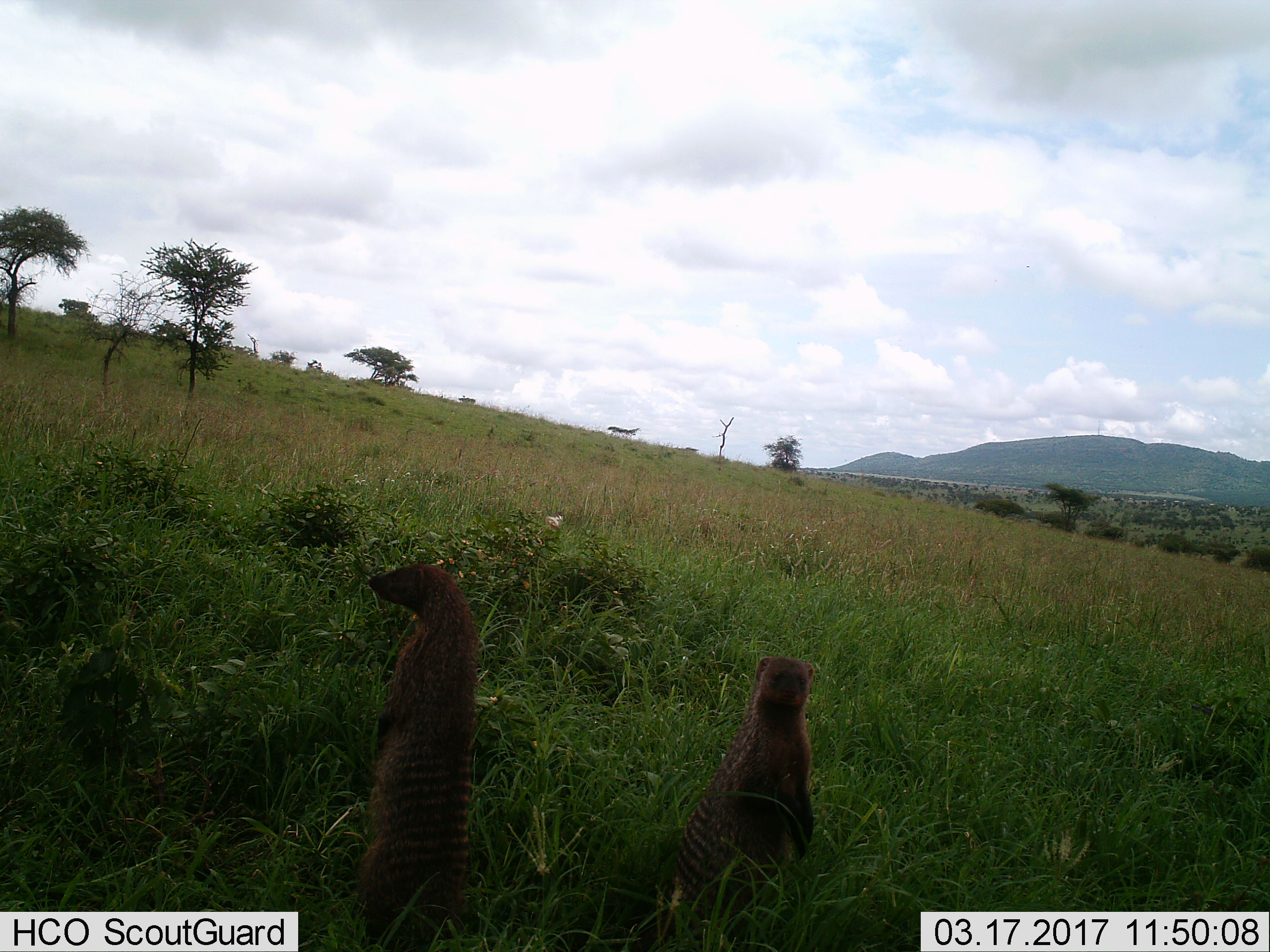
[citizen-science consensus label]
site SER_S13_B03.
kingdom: Animalia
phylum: Chordata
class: Mammalia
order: Carnivora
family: Herpestidae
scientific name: Herpestidae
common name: mongoose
Mongoose (Herpestidae), count 2. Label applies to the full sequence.